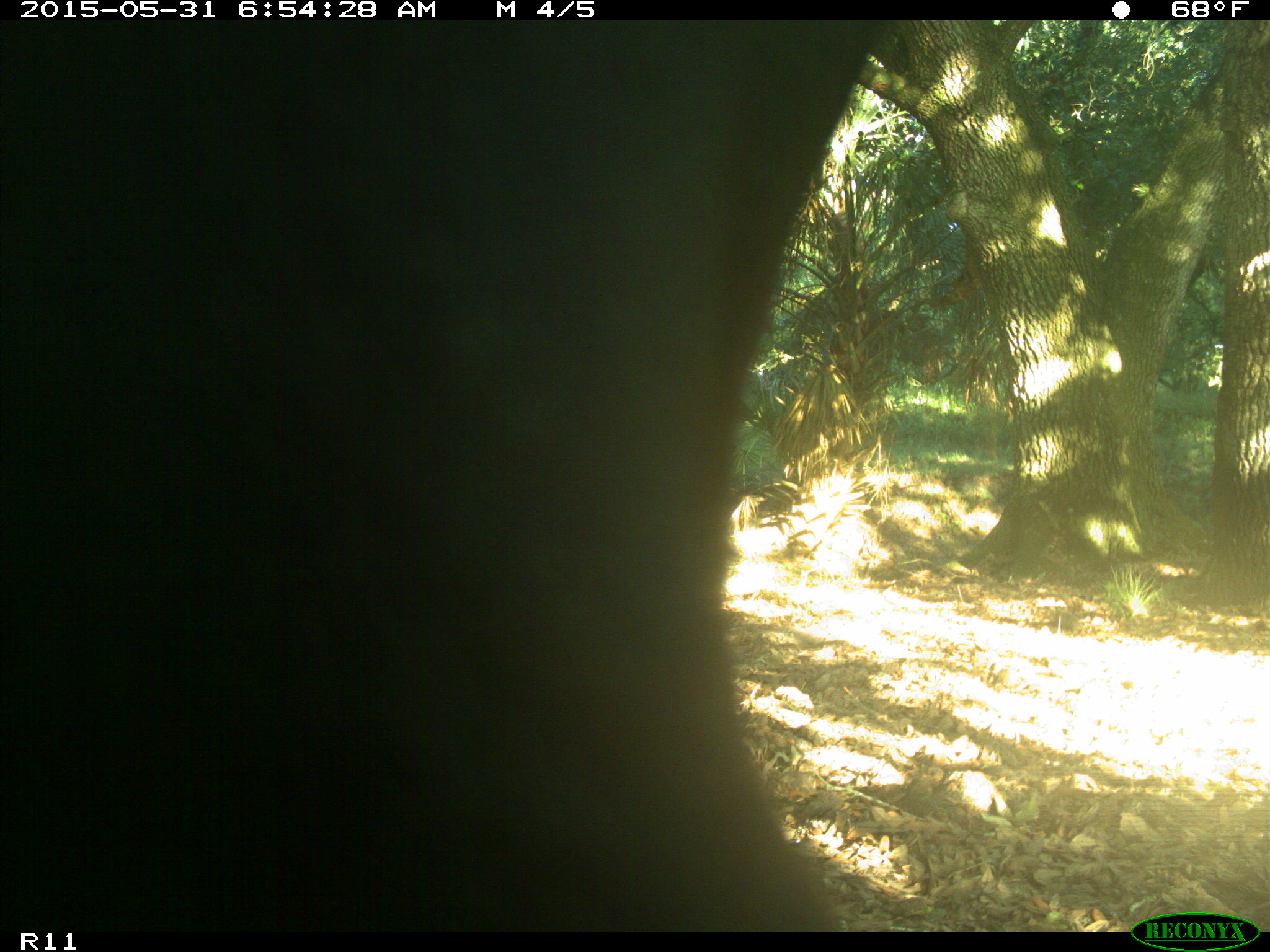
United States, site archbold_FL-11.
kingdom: Animalia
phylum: Chordata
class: Mammalia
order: Artiodactyla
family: Bovidae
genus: Bos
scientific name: Bos taurus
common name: domestic cow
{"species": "Bos taurus (domestic cow)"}